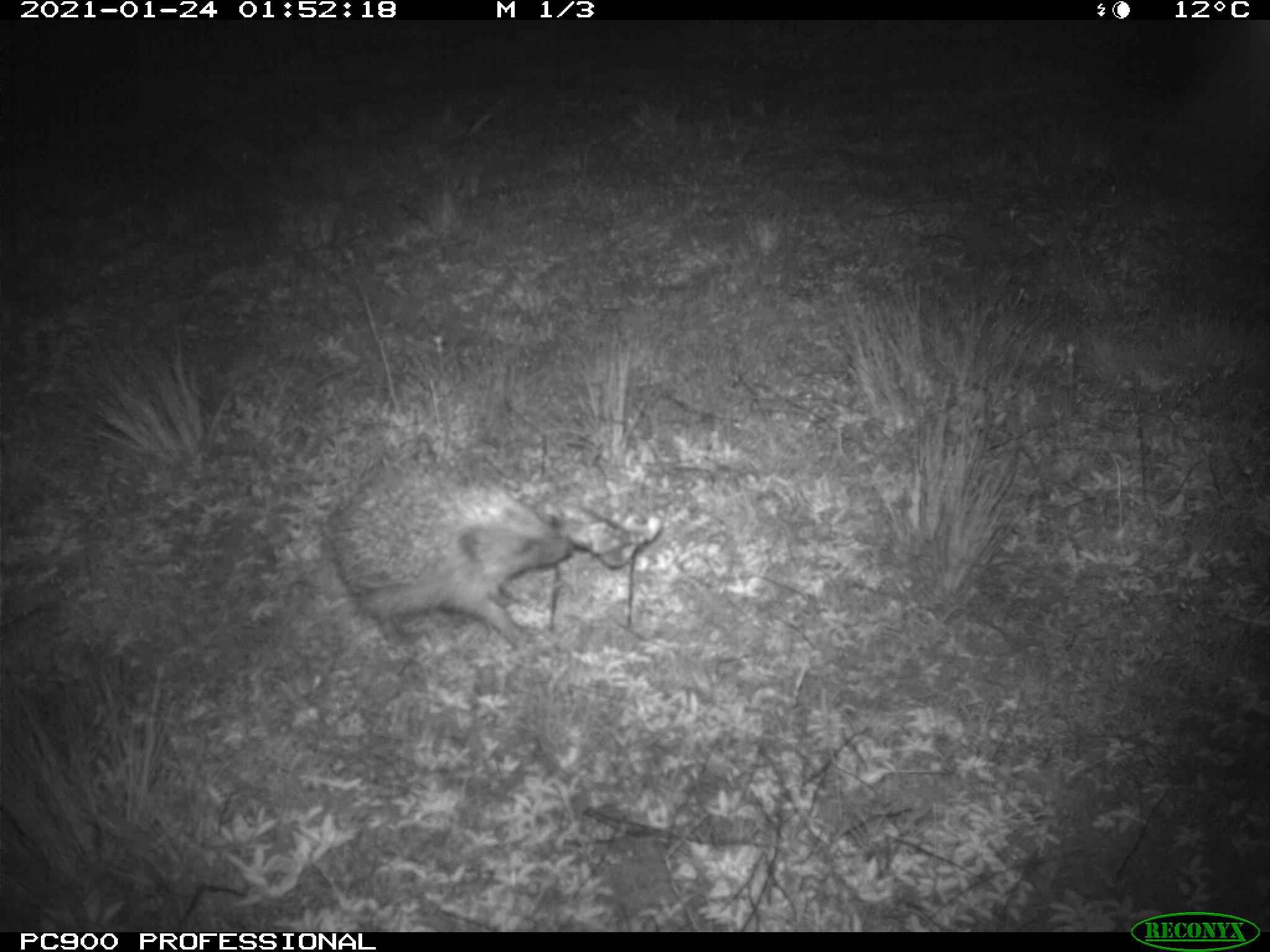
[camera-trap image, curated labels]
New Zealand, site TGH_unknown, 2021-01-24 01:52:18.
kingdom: Animalia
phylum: Chordata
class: Mammalia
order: Eulipotyphla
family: Erinaceidae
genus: Erinaceus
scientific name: Erinaceus europaeus europaeus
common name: european hedgehog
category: hedgehog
Hedgehog (european hedgehog) (Erinaceus europaeus europaeus).